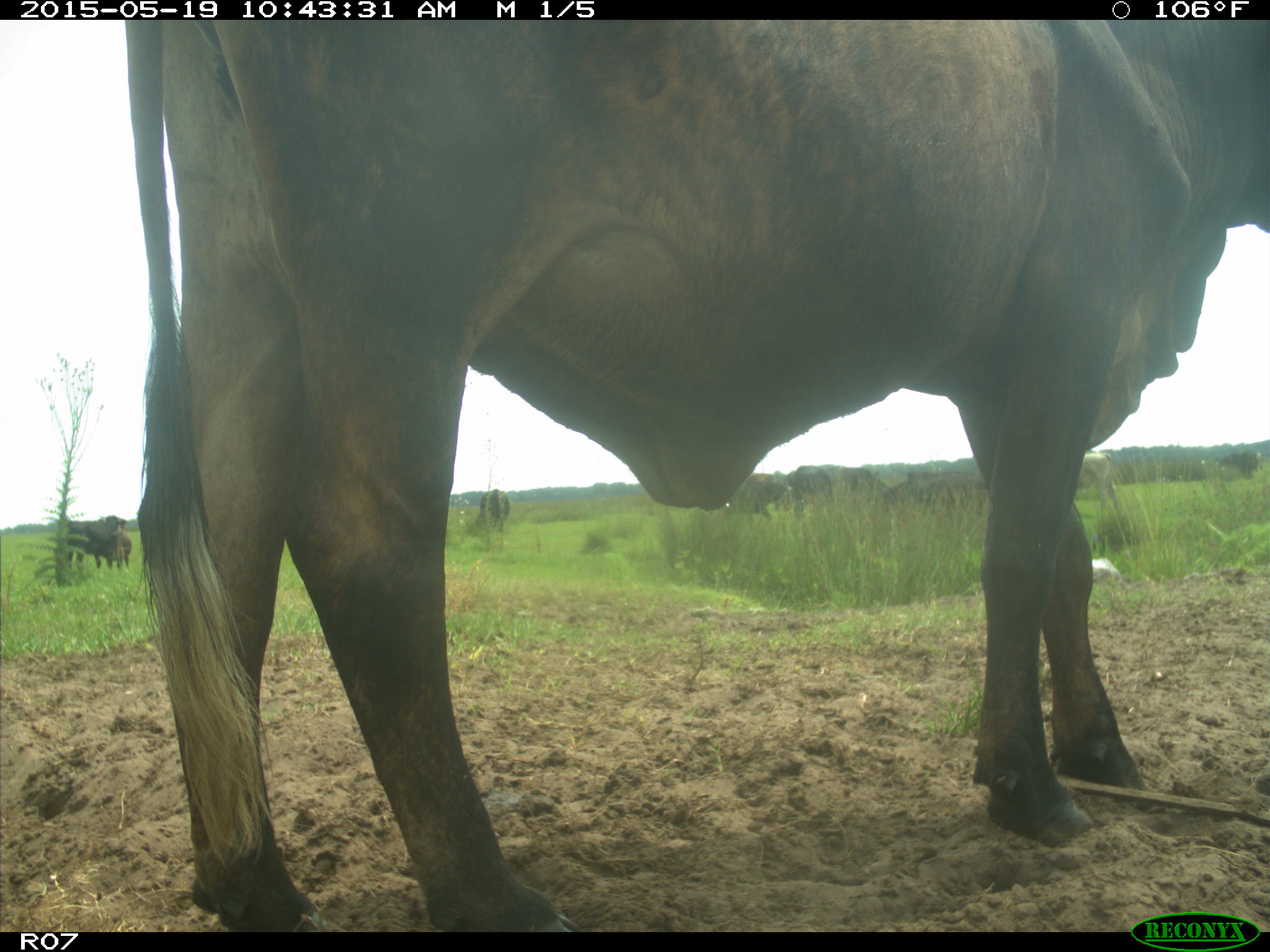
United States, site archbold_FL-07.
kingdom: Animalia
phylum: Chordata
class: Mammalia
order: Artiodactyla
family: Bovidae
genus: Bos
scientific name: Bos taurus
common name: domestic cow